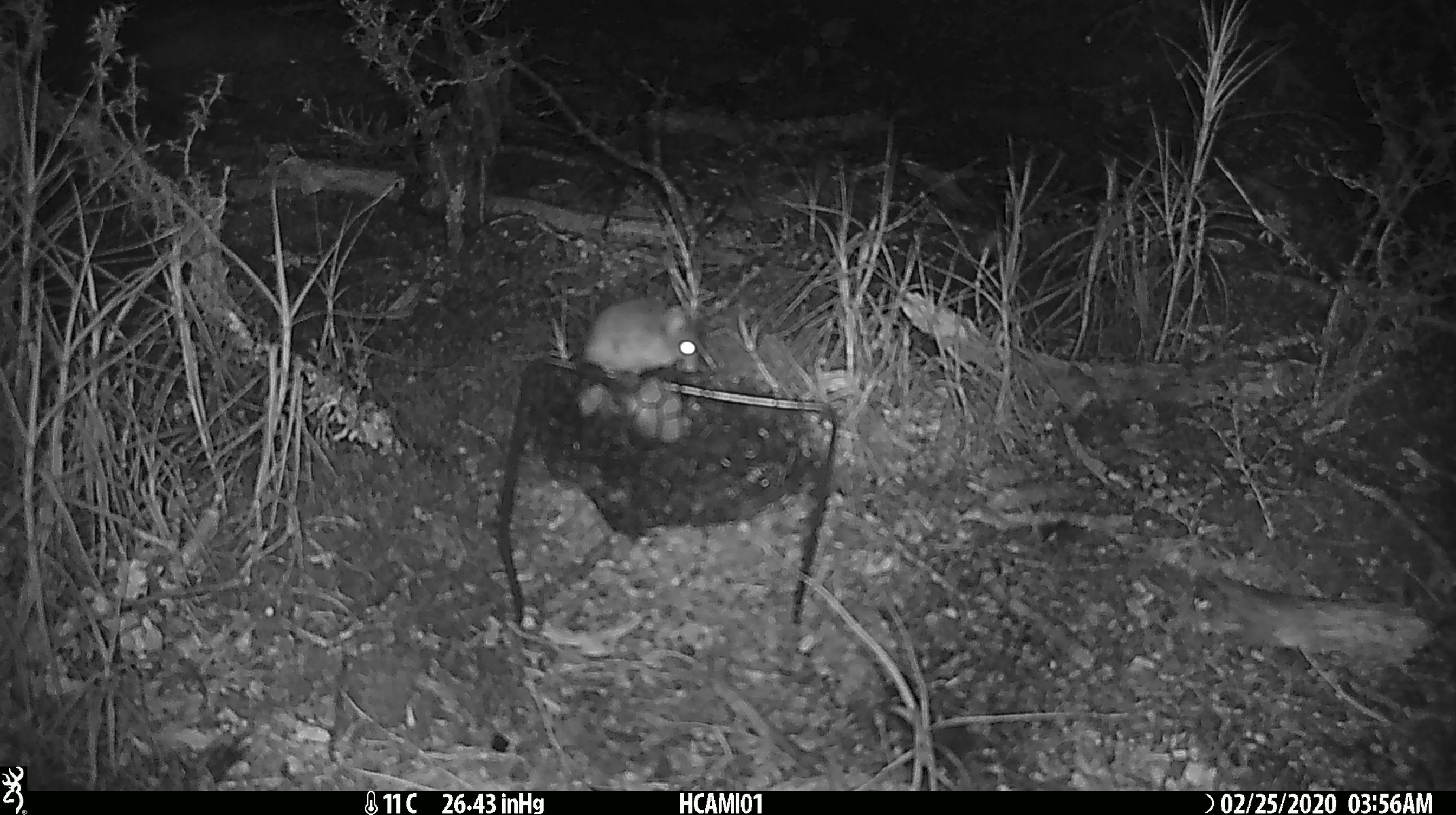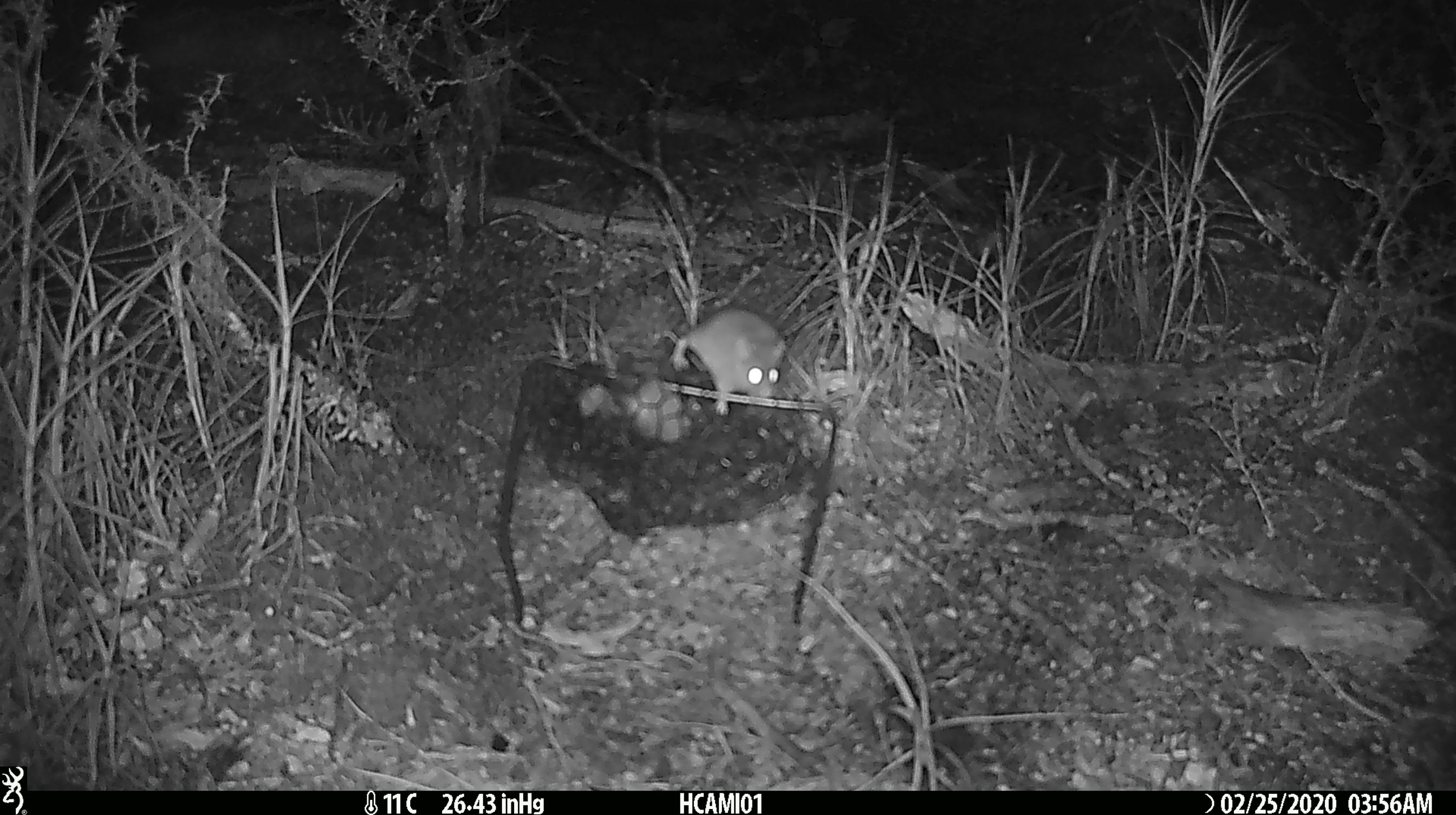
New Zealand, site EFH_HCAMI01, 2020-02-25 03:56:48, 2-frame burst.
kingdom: Animalia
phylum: Chordata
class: Mammalia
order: Rodentia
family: Muridae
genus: Mus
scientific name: Mus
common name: mouse